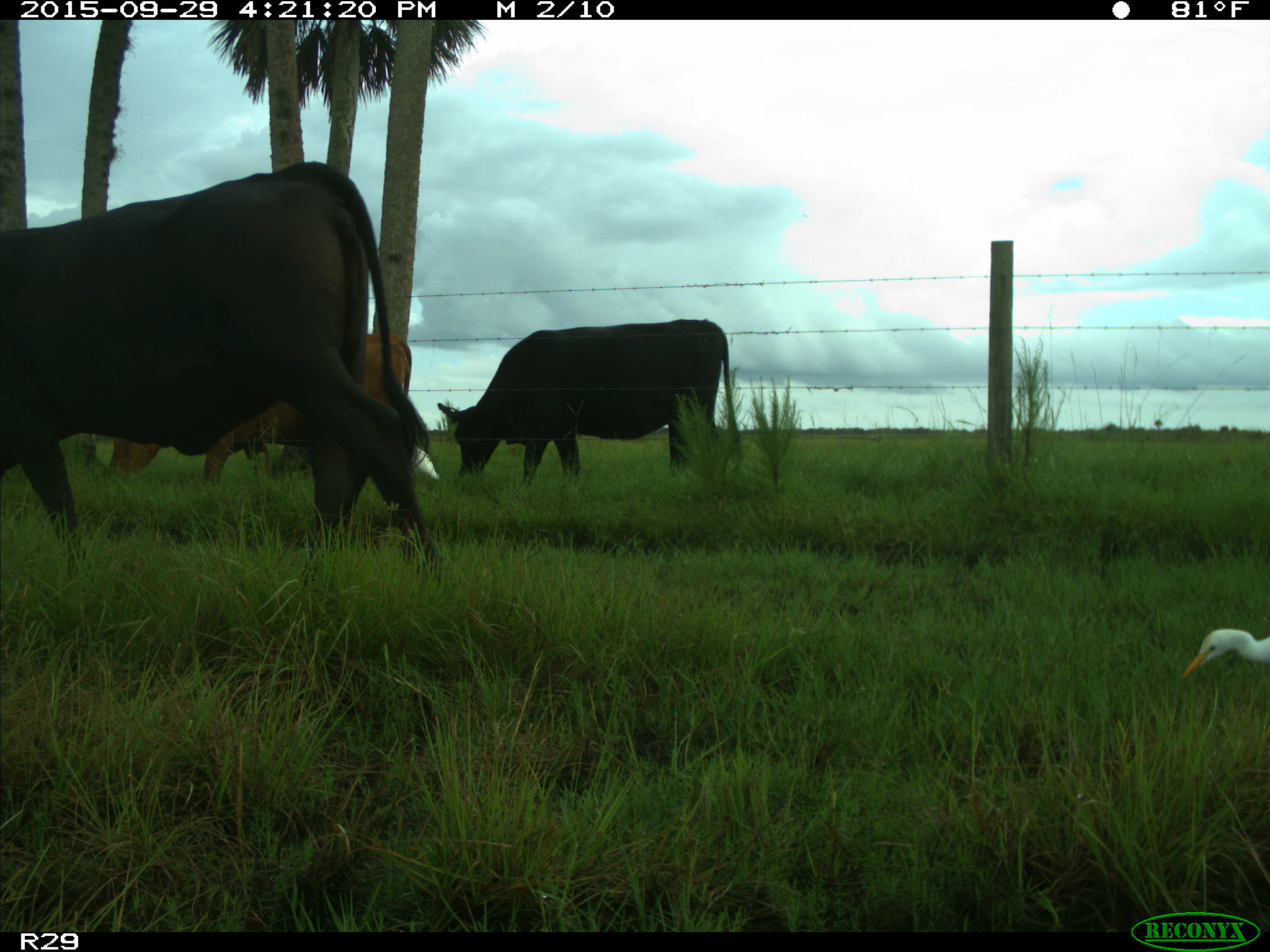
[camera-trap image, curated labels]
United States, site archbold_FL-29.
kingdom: Animalia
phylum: Chordata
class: Mammalia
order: Artiodactyla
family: Bovidae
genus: Bos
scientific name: Bos taurus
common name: domestic cow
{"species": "Bos taurus (domestic cow)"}